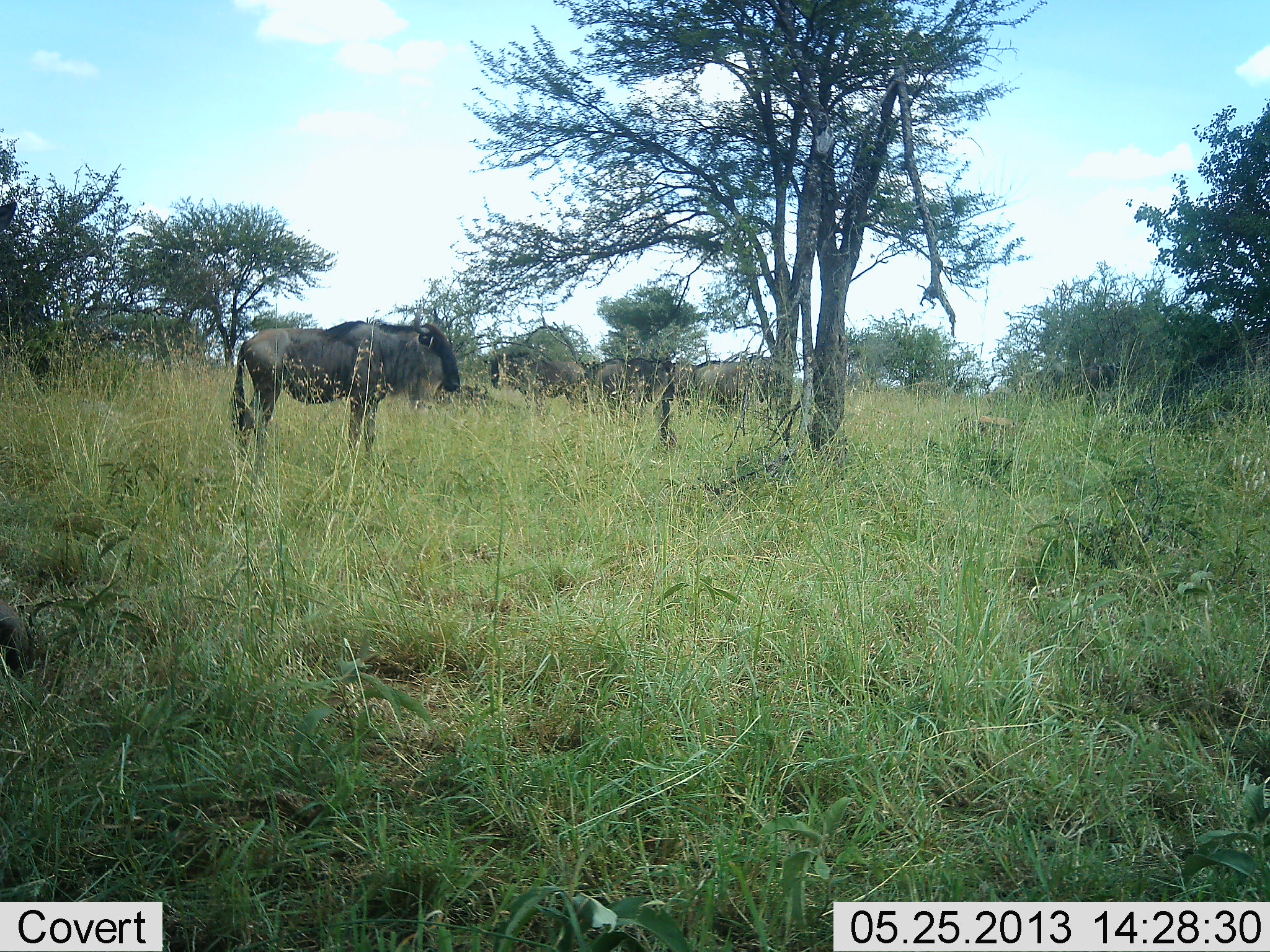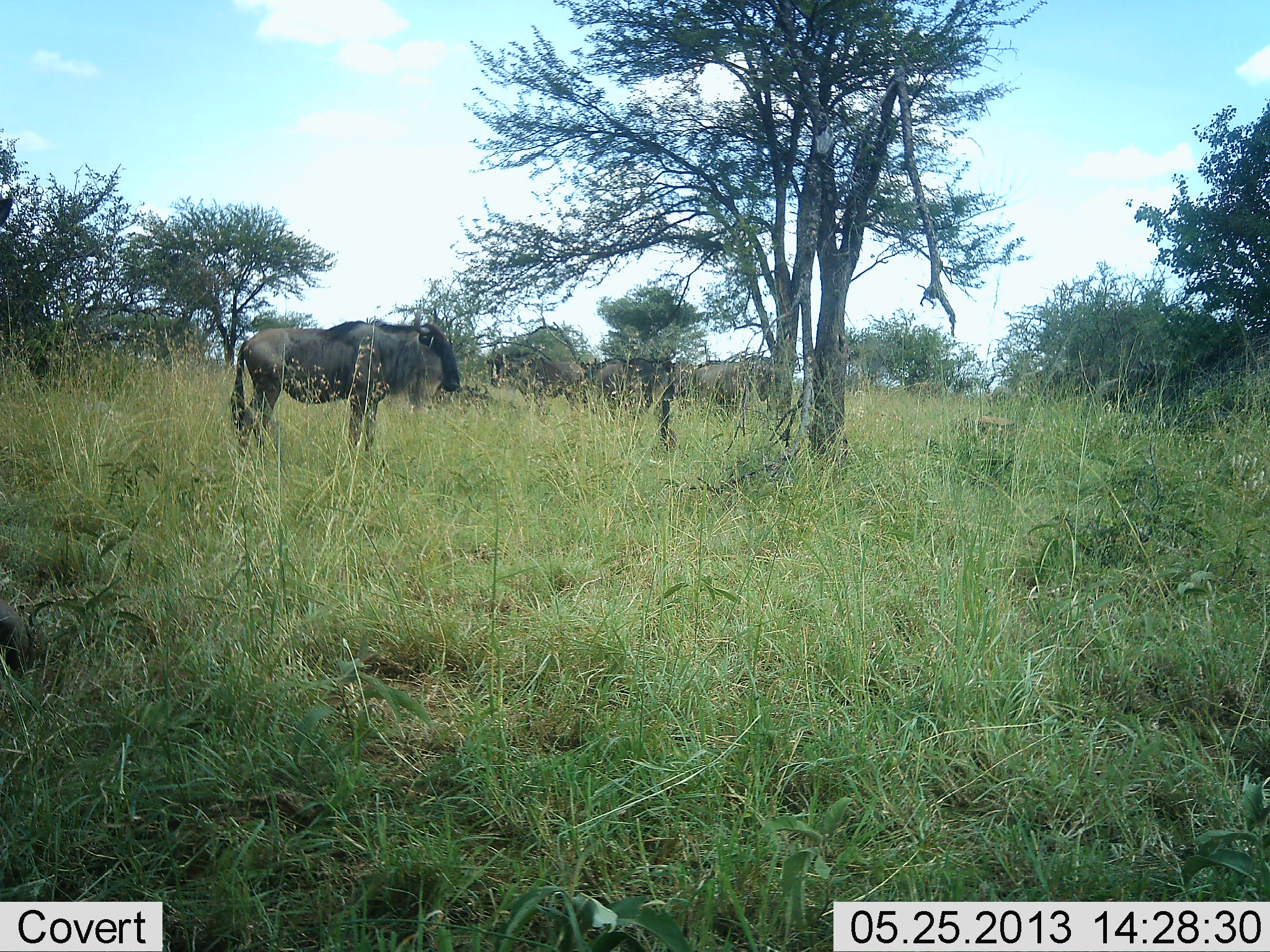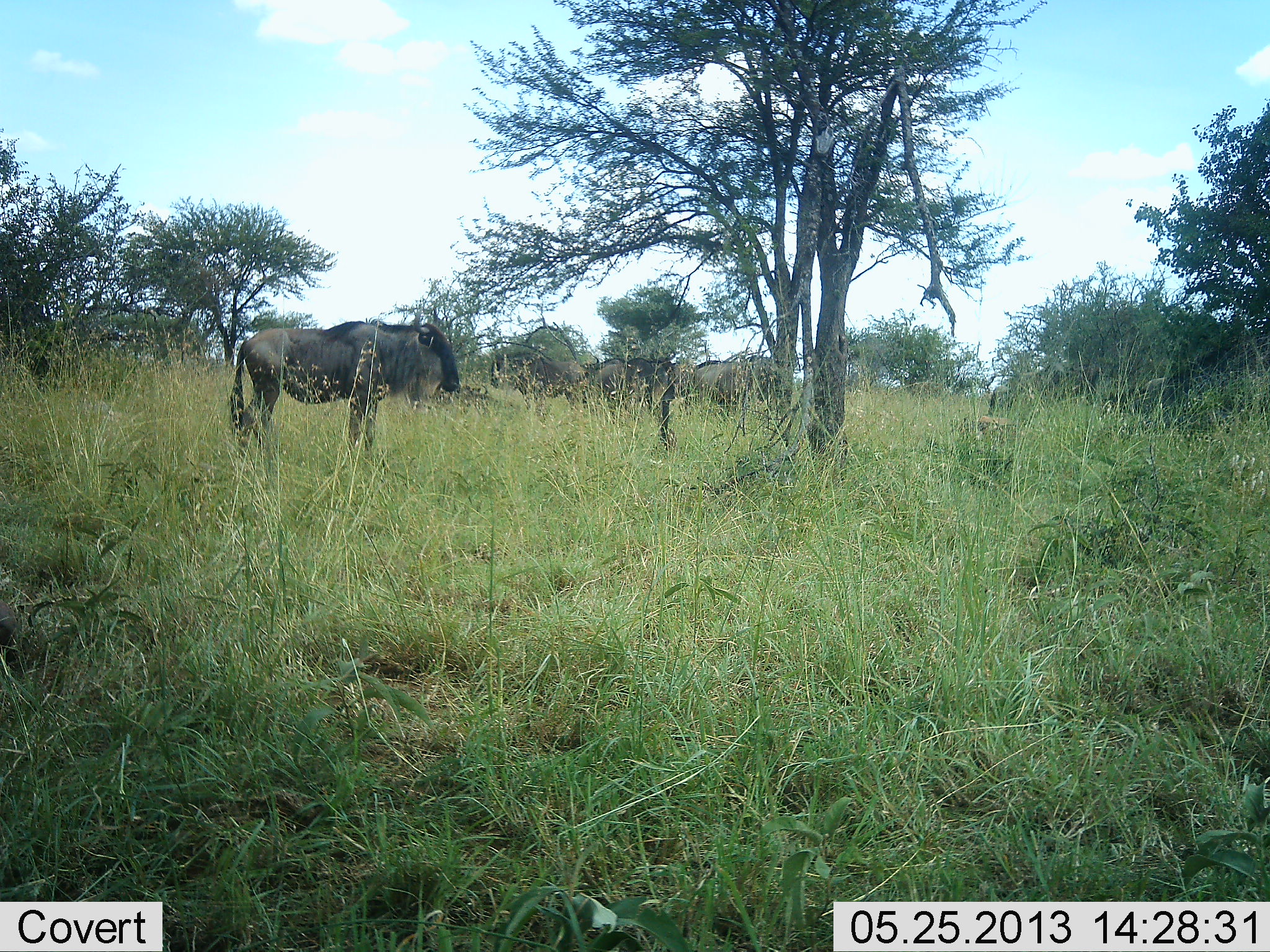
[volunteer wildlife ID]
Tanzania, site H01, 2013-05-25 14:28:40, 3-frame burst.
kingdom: Animalia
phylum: Chordata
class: Mammalia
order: Artiodactyla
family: Bovidae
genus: Connochaetes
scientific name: Connochaetes taurinus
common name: blue wildebeest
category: wildebeest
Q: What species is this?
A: Wildebeest (blue wildebeest) (Connochaetes taurinus).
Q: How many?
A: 4.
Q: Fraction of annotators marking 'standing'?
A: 90%.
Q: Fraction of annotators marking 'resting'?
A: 10%.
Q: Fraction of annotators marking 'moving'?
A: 50%.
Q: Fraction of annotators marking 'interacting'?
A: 0%.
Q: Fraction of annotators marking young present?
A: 0%.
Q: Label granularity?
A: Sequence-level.